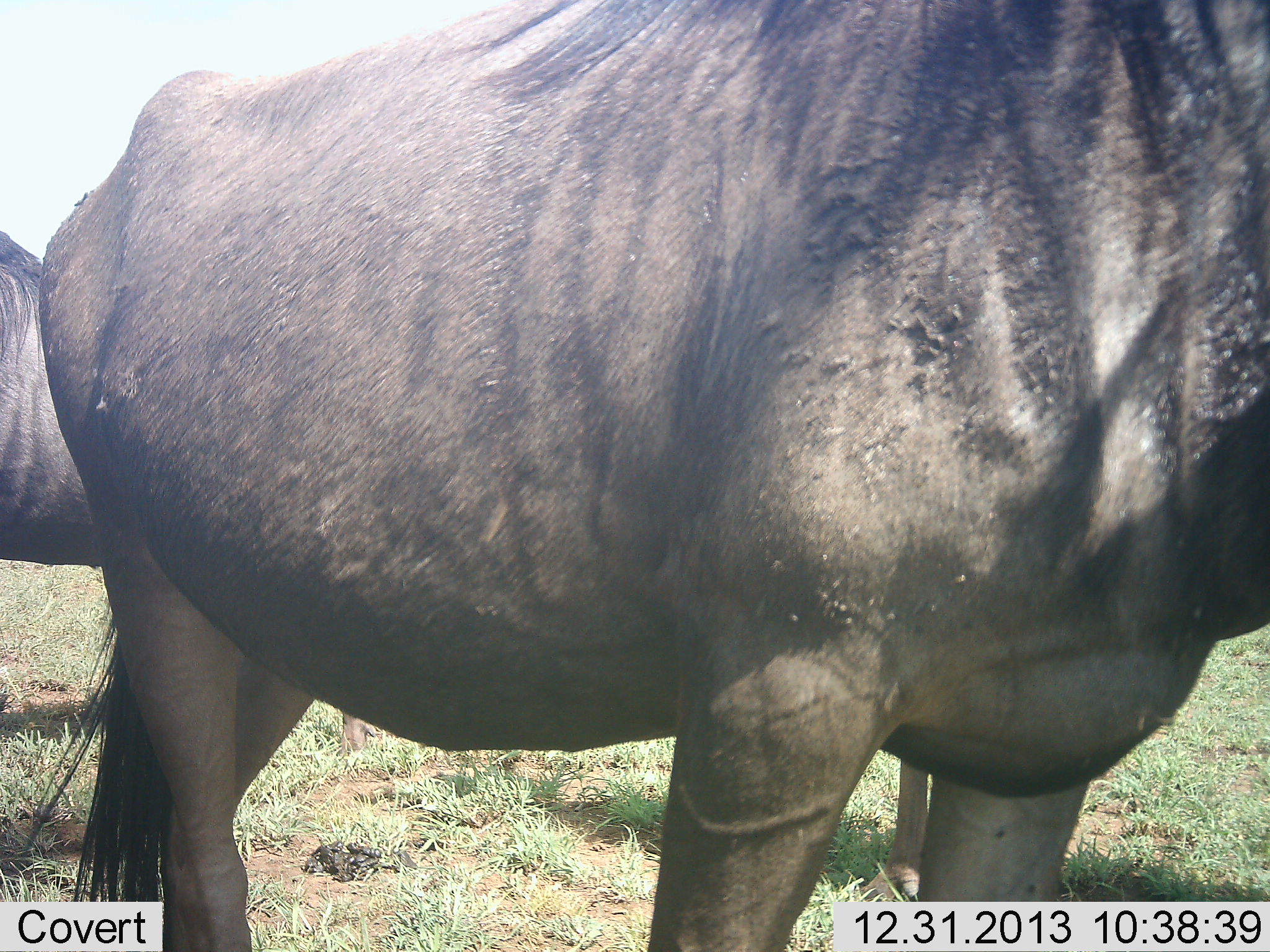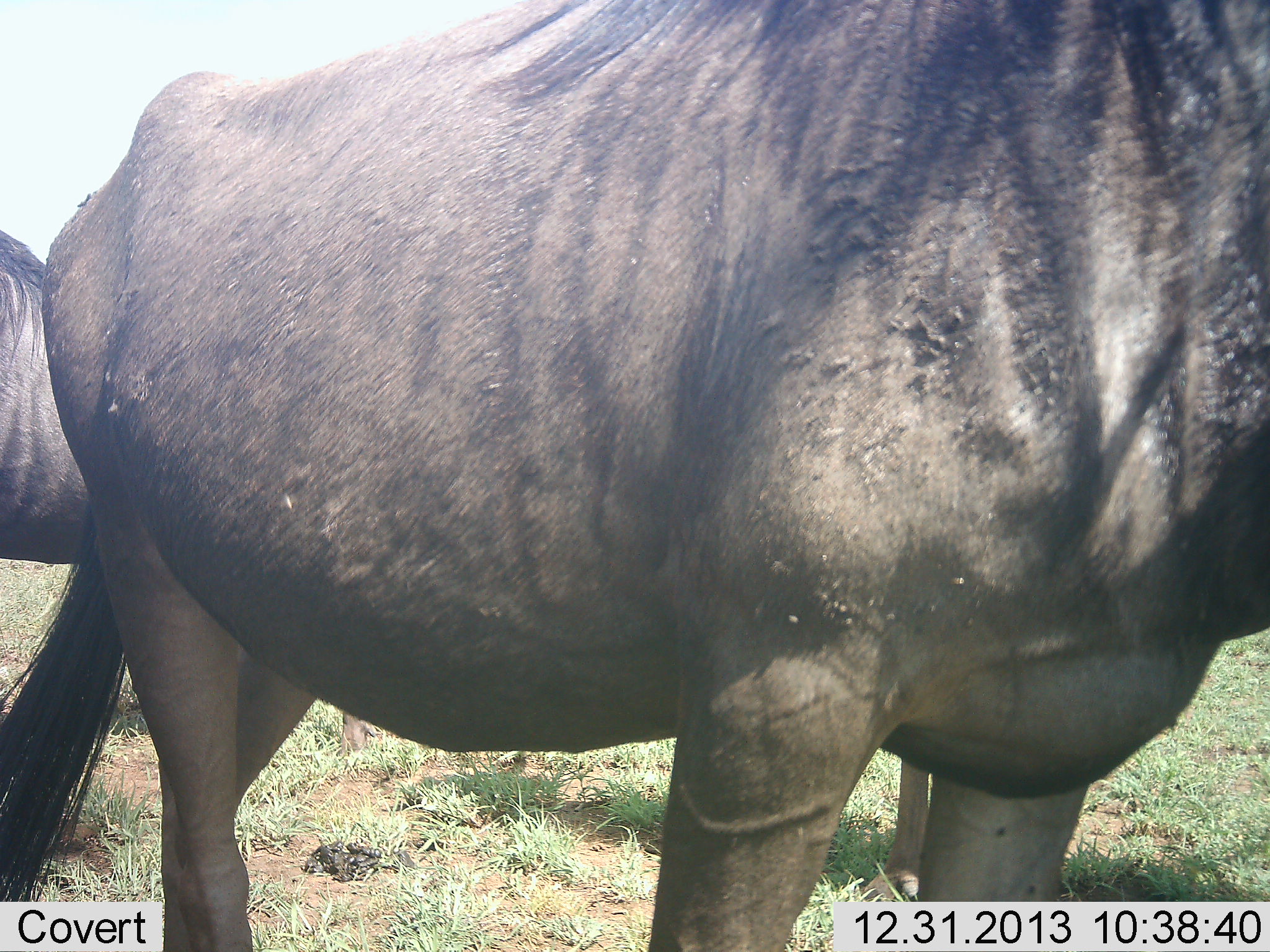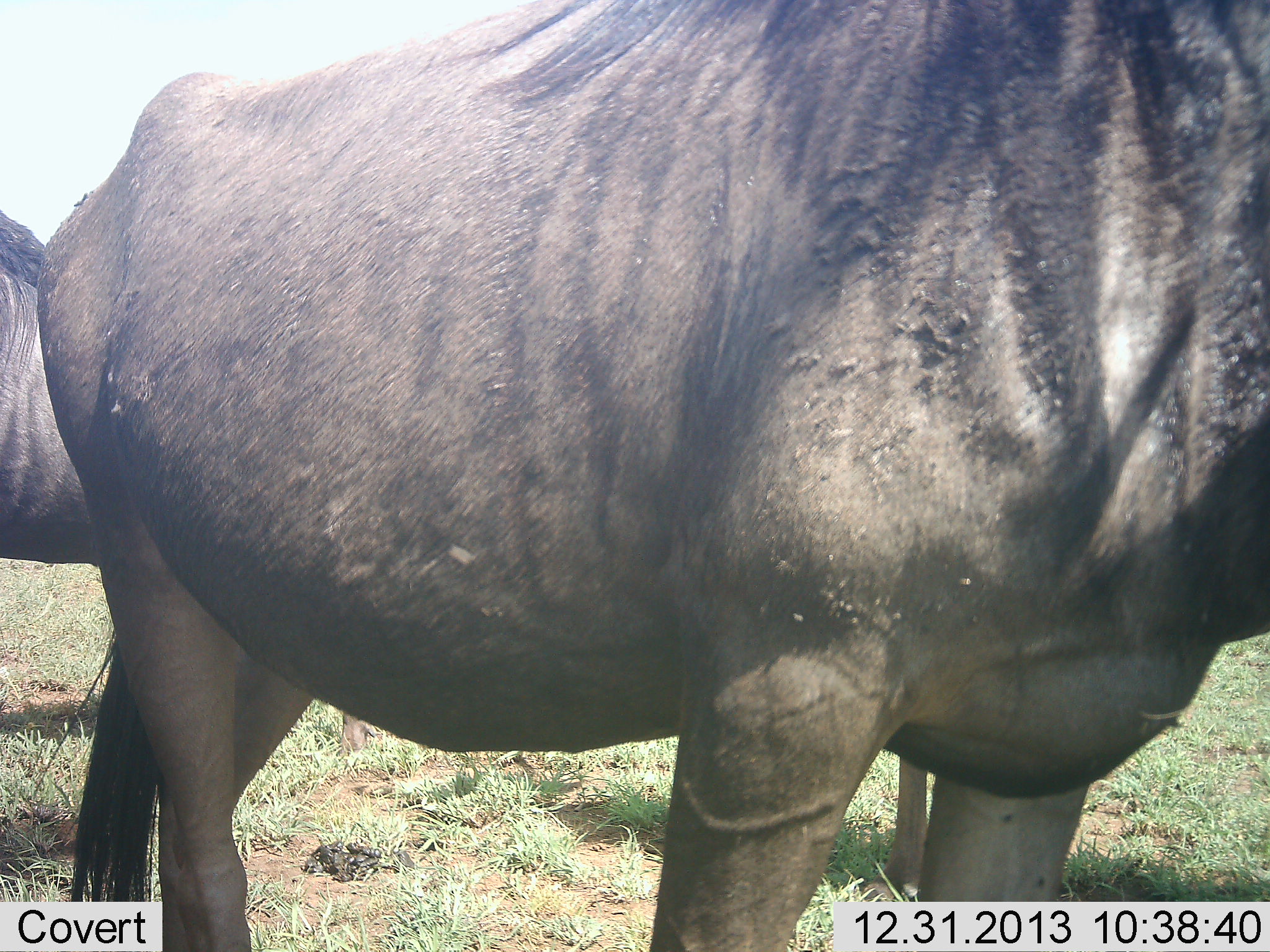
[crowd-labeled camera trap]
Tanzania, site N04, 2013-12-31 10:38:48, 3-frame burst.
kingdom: Animalia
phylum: Chordata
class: Mammalia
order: Artiodactyla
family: Bovidae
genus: Connochaetes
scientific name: Connochaetes taurinus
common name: blue wildebeest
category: wildebeest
Wildebeest (blue wildebeest) (Connochaetes taurinus), count 2. Behavior (volunteer vote fractions): standing 100%, resting 0%, moving 0%, interacting 0%. Young present (vote fraction): 0%. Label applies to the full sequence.